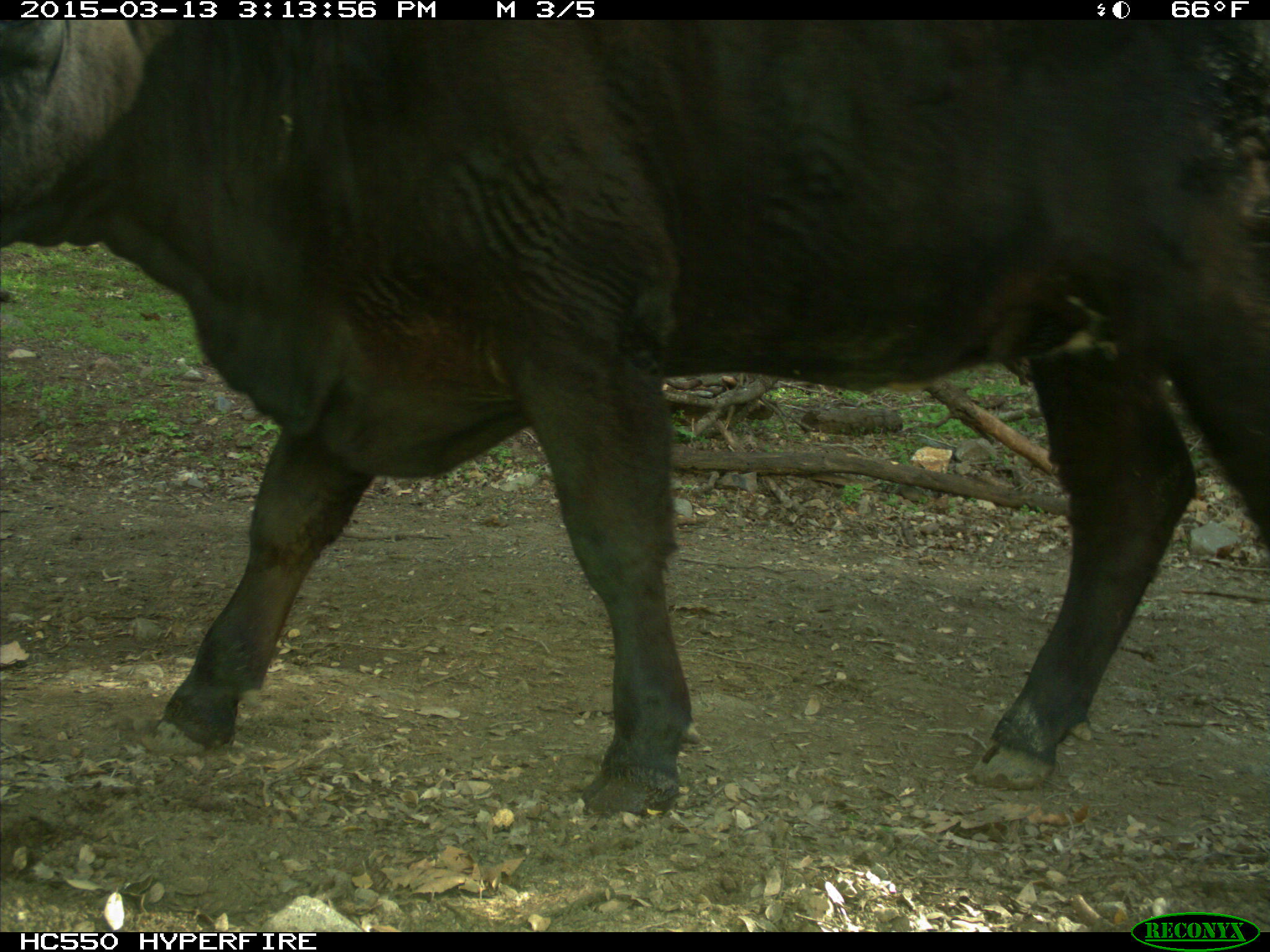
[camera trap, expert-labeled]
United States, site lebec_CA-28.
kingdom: Animalia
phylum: Chordata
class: Mammalia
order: Artiodactyla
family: Bovidae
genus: Bos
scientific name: Bos taurus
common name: domestic cow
Bos taurus (domestic cow).